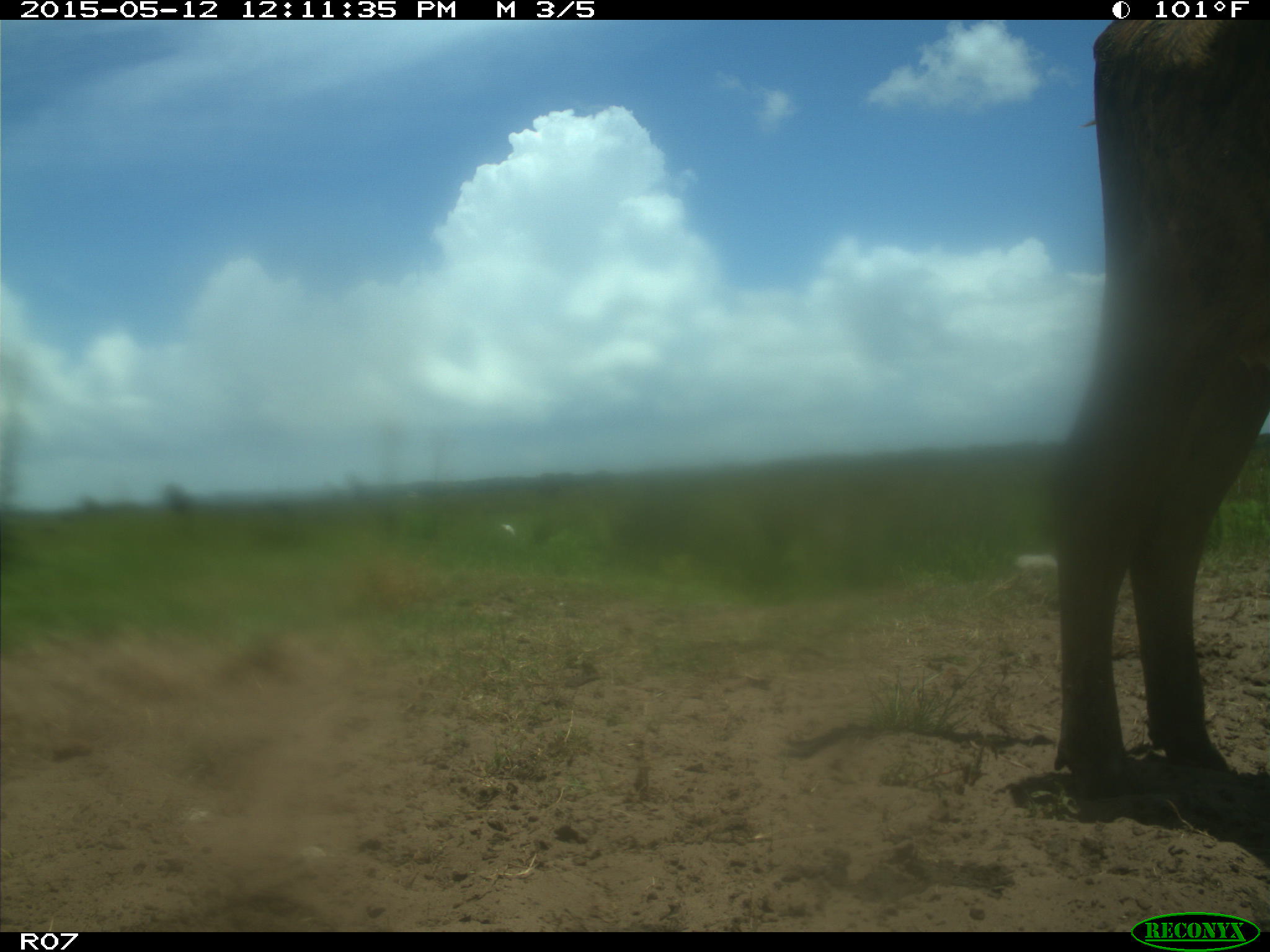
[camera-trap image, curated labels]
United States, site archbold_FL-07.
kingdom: Animalia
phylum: Chordata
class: Mammalia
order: Artiodactyla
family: Bovidae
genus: Bos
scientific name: Bos taurus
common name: domestic cow